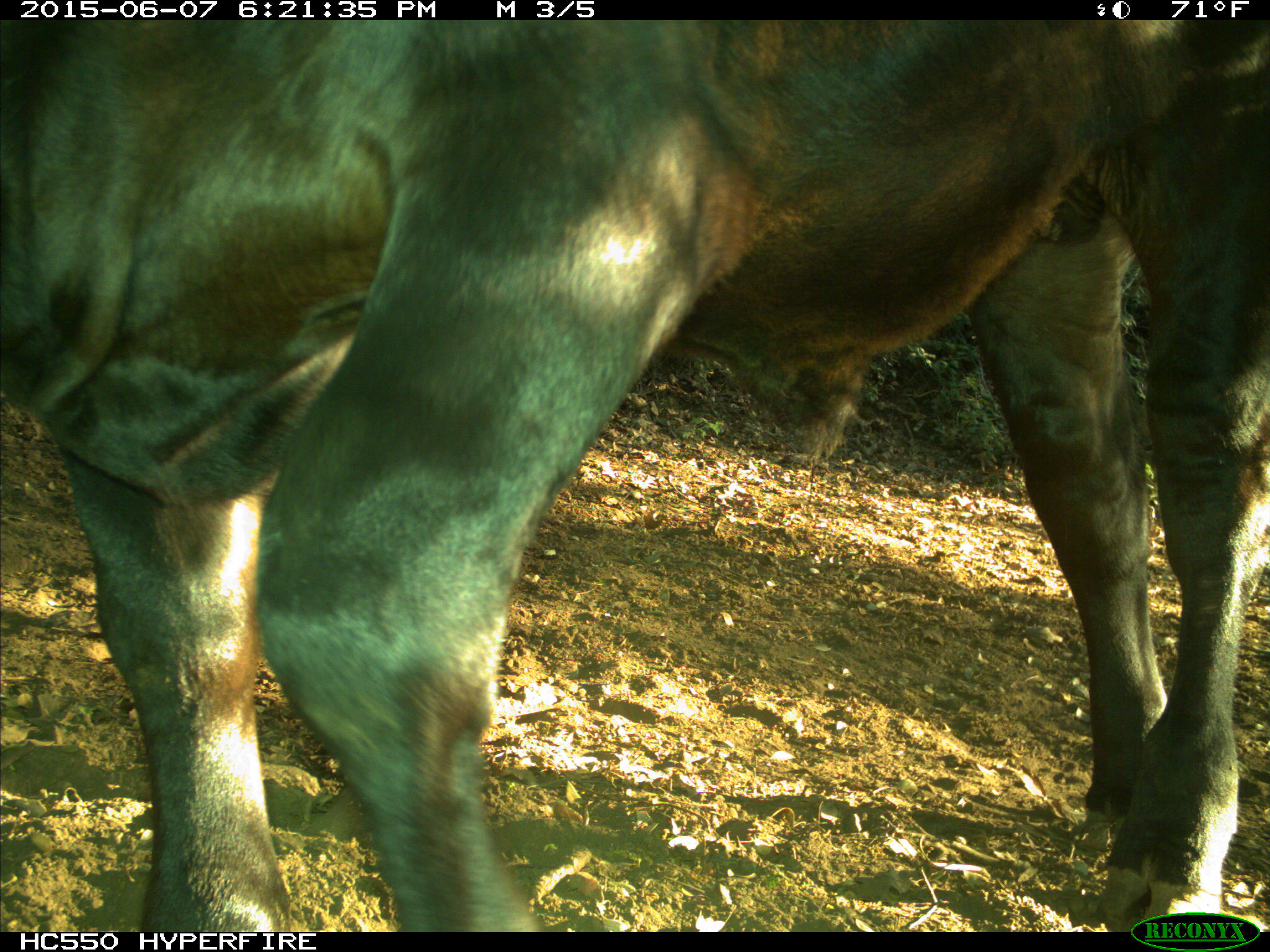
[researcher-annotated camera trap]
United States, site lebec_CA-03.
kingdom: Animalia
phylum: Chordata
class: Mammalia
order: Artiodactyla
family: Bovidae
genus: Bos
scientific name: Bos taurus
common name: domestic cow